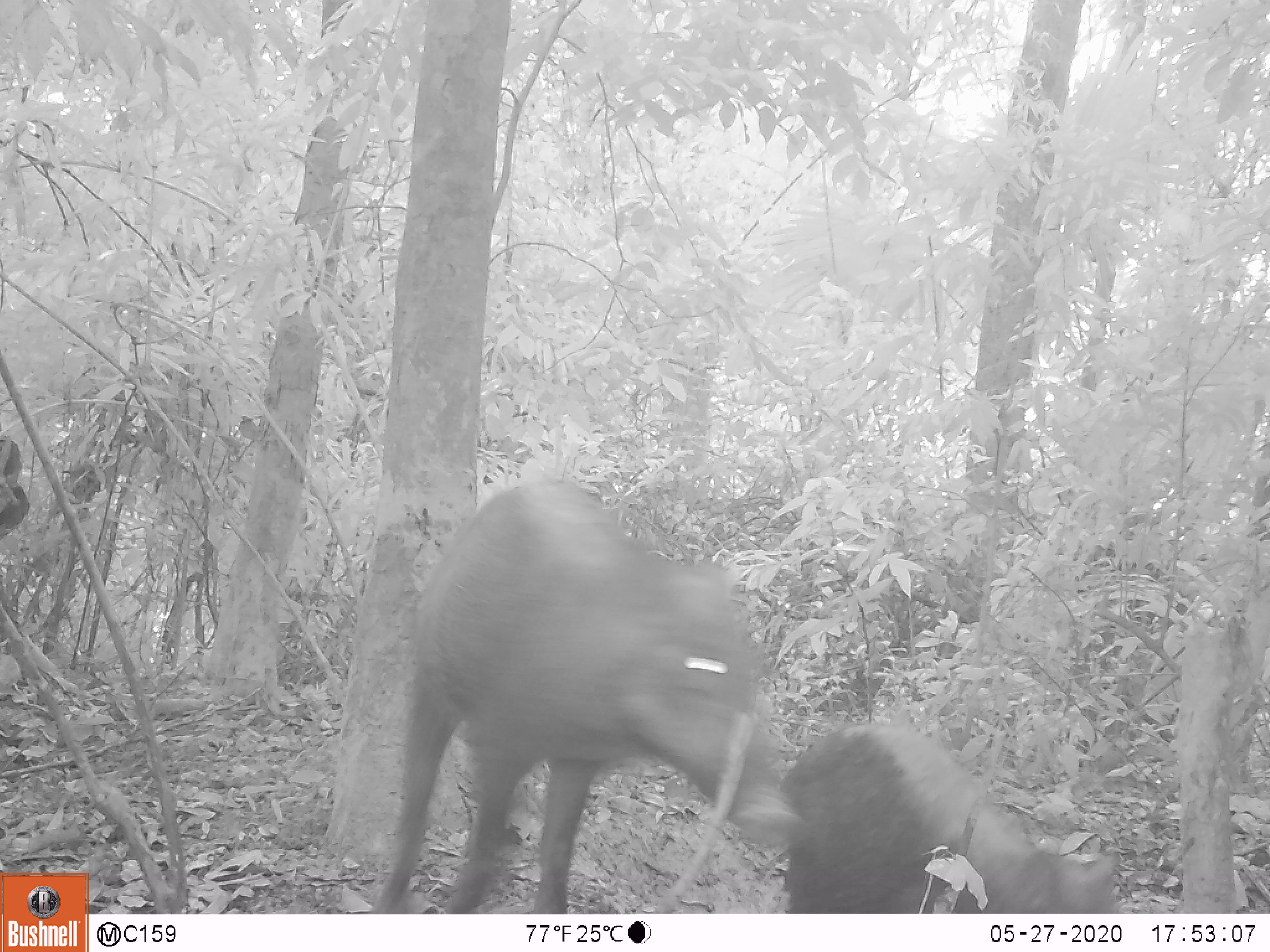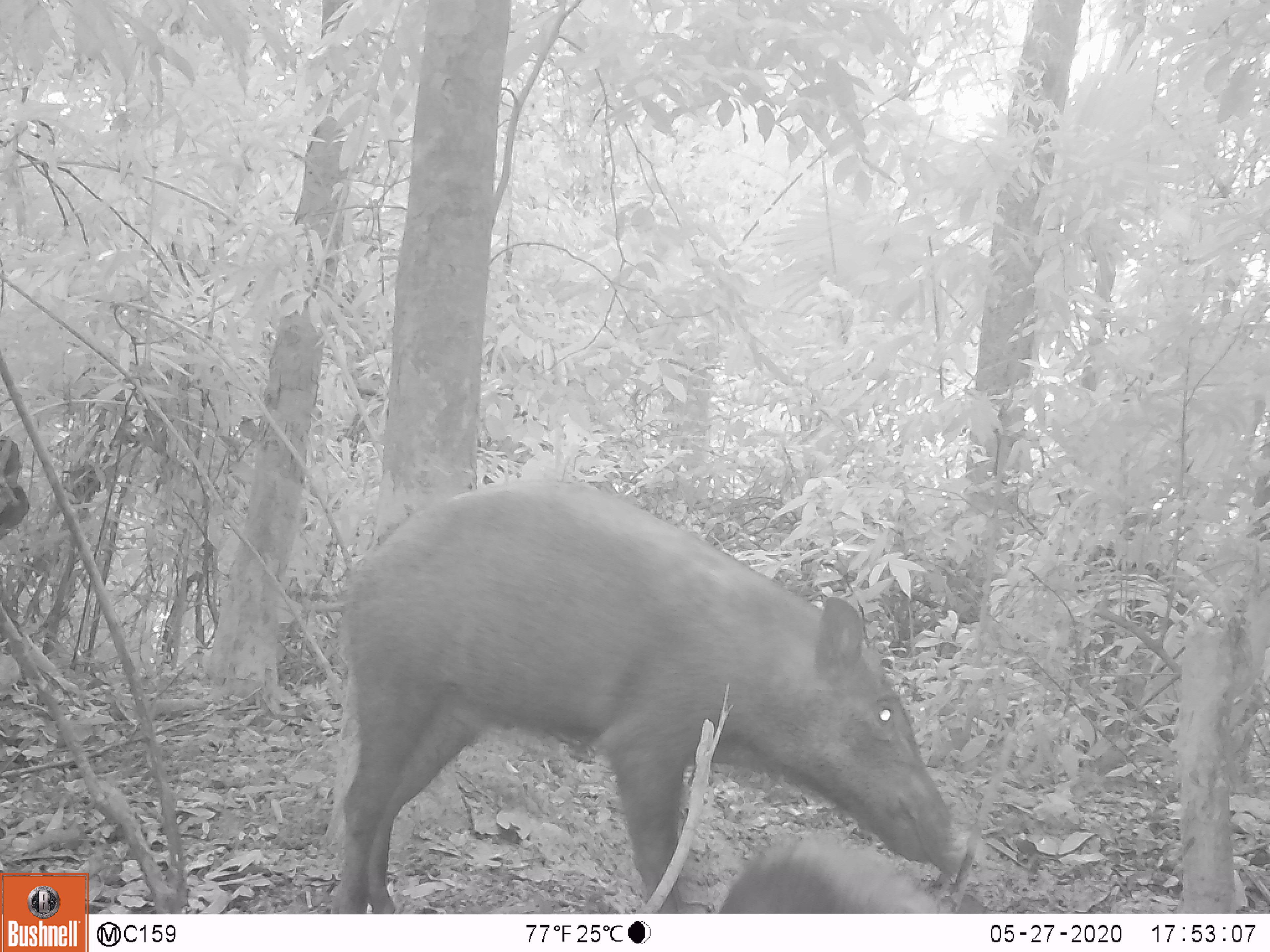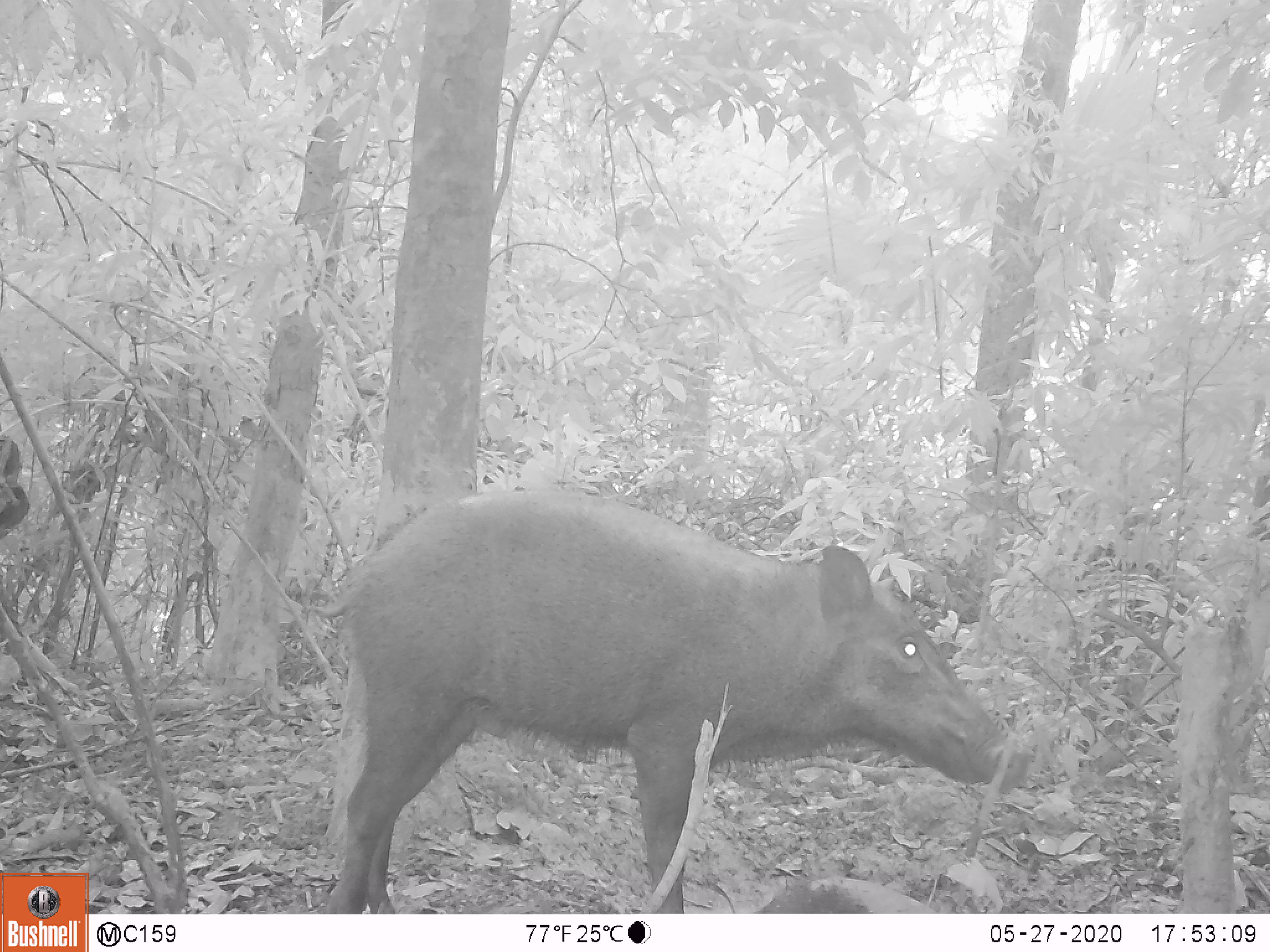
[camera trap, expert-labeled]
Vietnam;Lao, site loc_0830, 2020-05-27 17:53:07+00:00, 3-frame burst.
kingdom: Animalia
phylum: Chordata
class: Mammalia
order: Artiodactyla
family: Suidae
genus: Sus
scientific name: Sus scrofa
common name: eurasian wild pig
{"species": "eurasian wild pig (Sus scrofa)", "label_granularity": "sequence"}